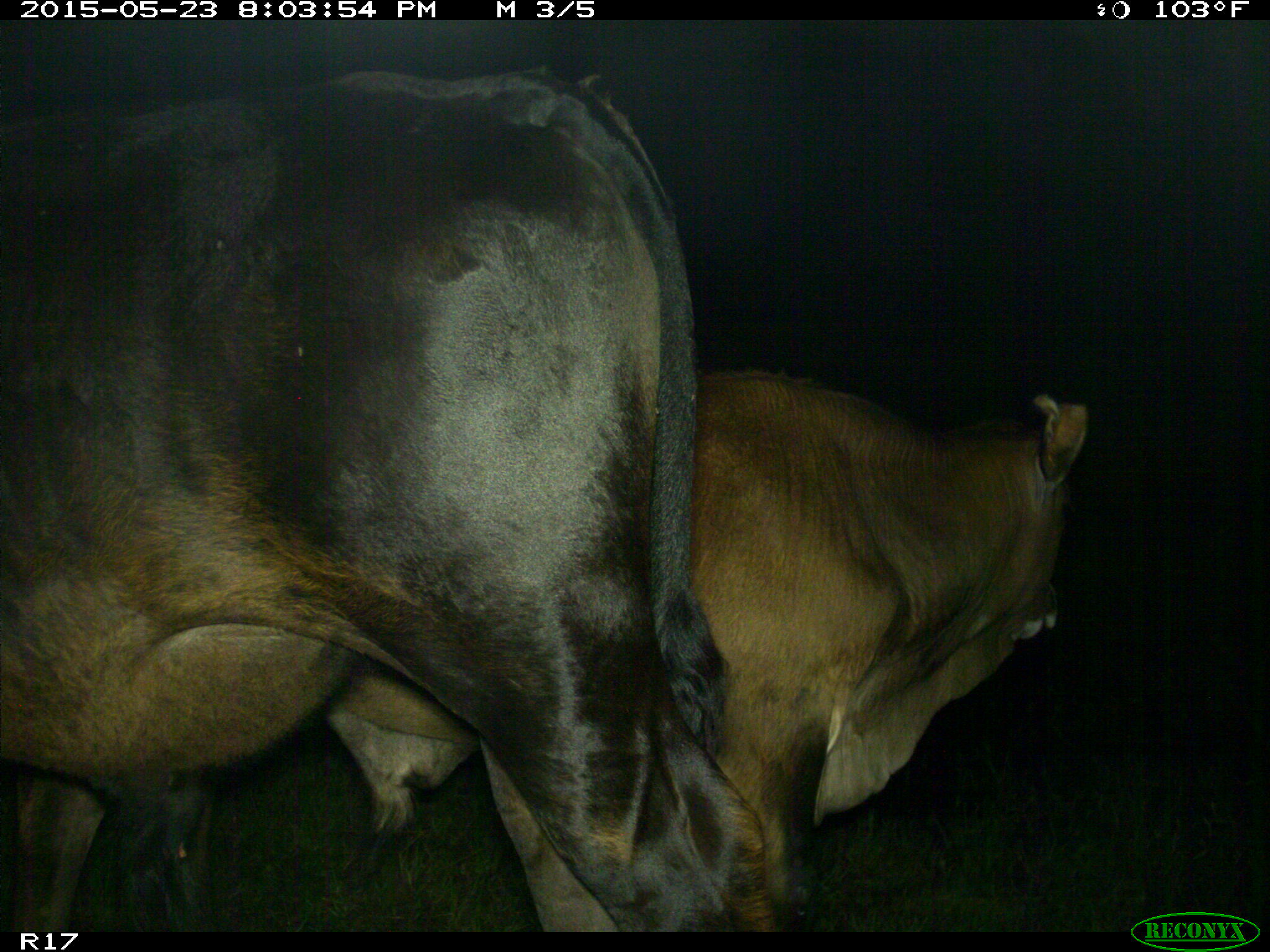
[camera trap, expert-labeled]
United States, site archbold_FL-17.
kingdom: Animalia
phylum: Chordata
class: Mammalia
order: Artiodactyla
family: Bovidae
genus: Bos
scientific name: Bos taurus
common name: domestic cow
Bos taurus (domestic cow).